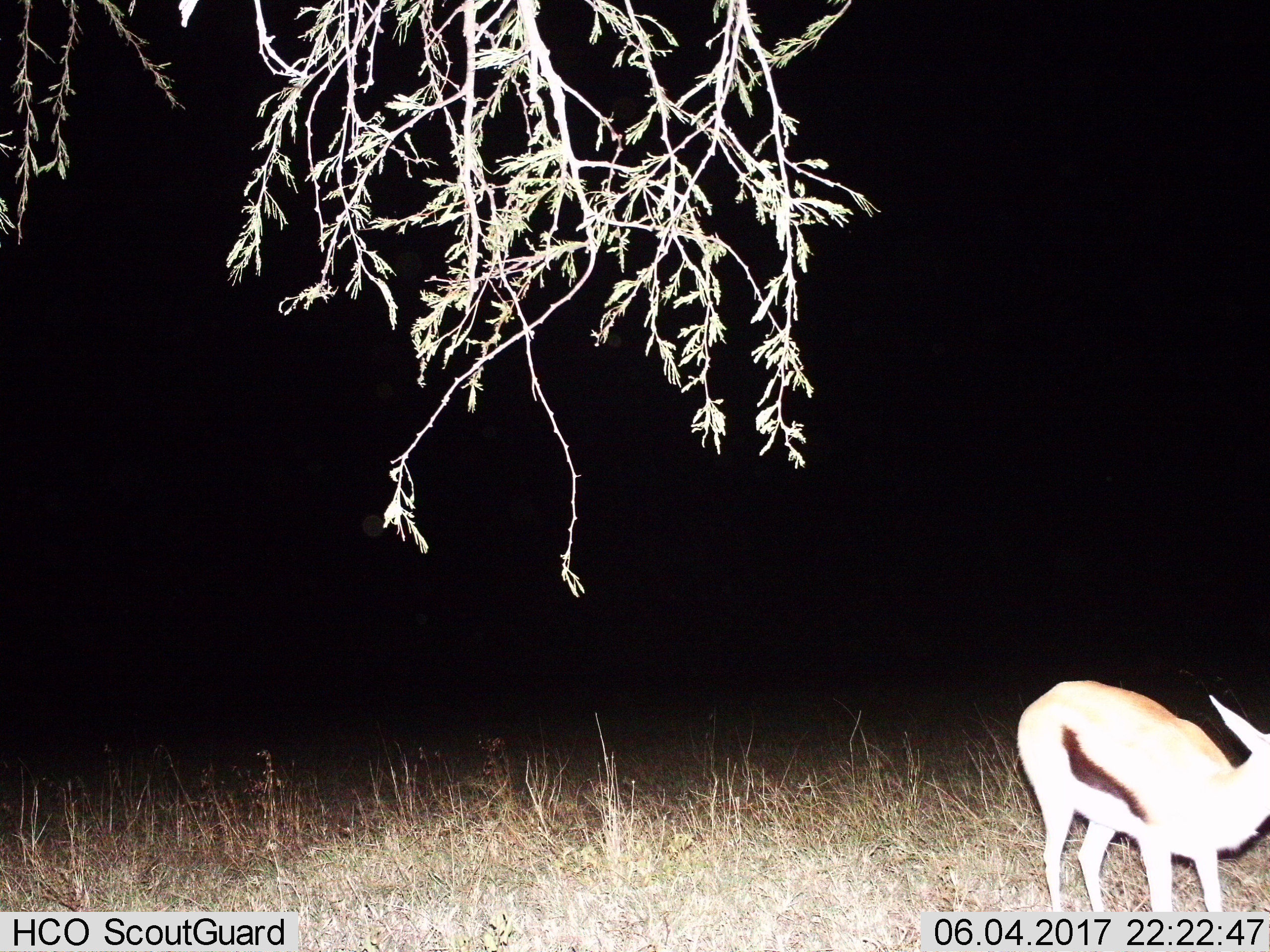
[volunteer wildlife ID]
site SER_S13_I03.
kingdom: Animalia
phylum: Chordata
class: Mammalia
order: Artiodactyla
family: Bovidae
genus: Eudorcas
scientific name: Eudorcas thomsonii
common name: thomson's gazelle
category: gazellethomsons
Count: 1.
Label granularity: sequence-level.